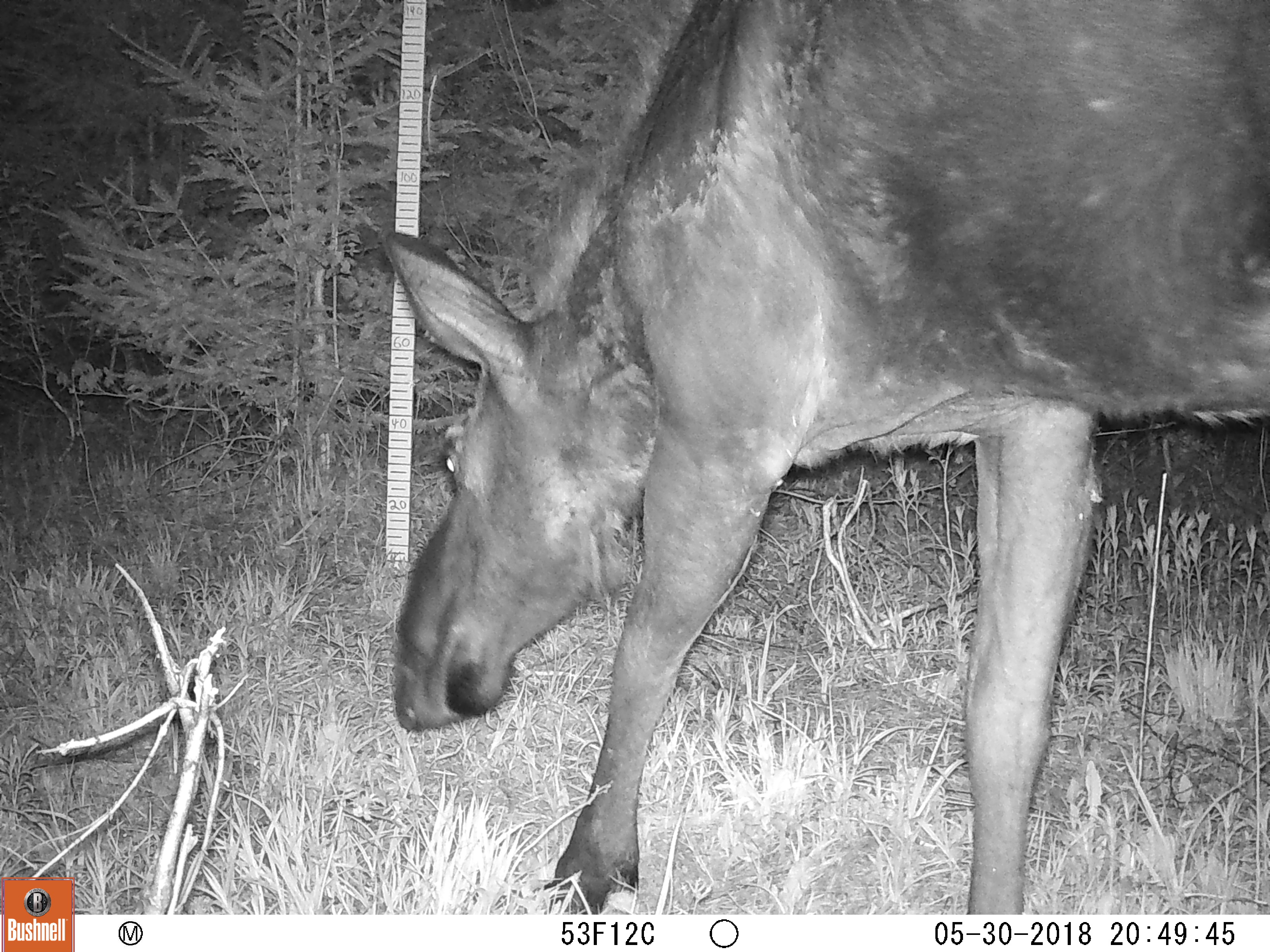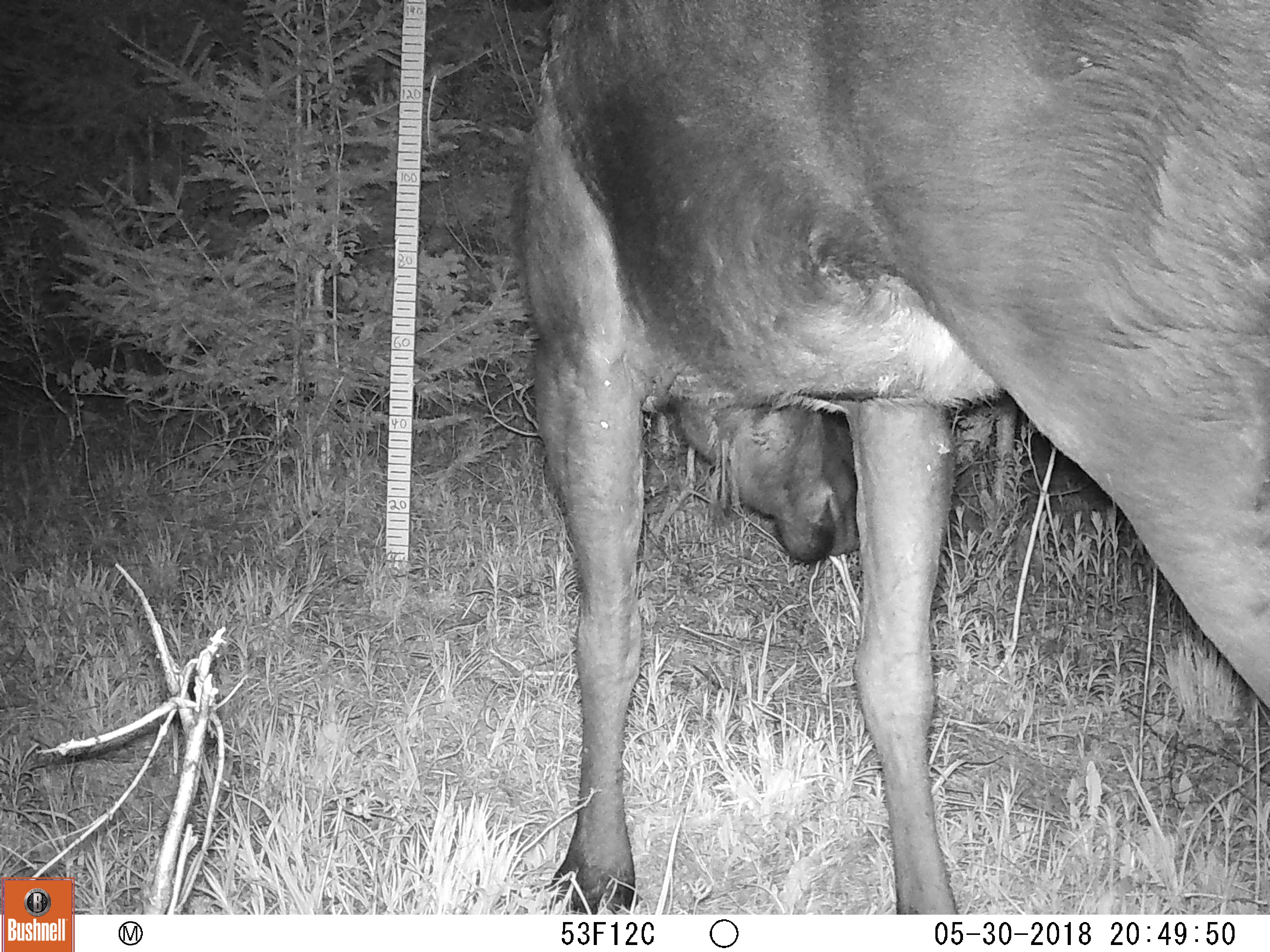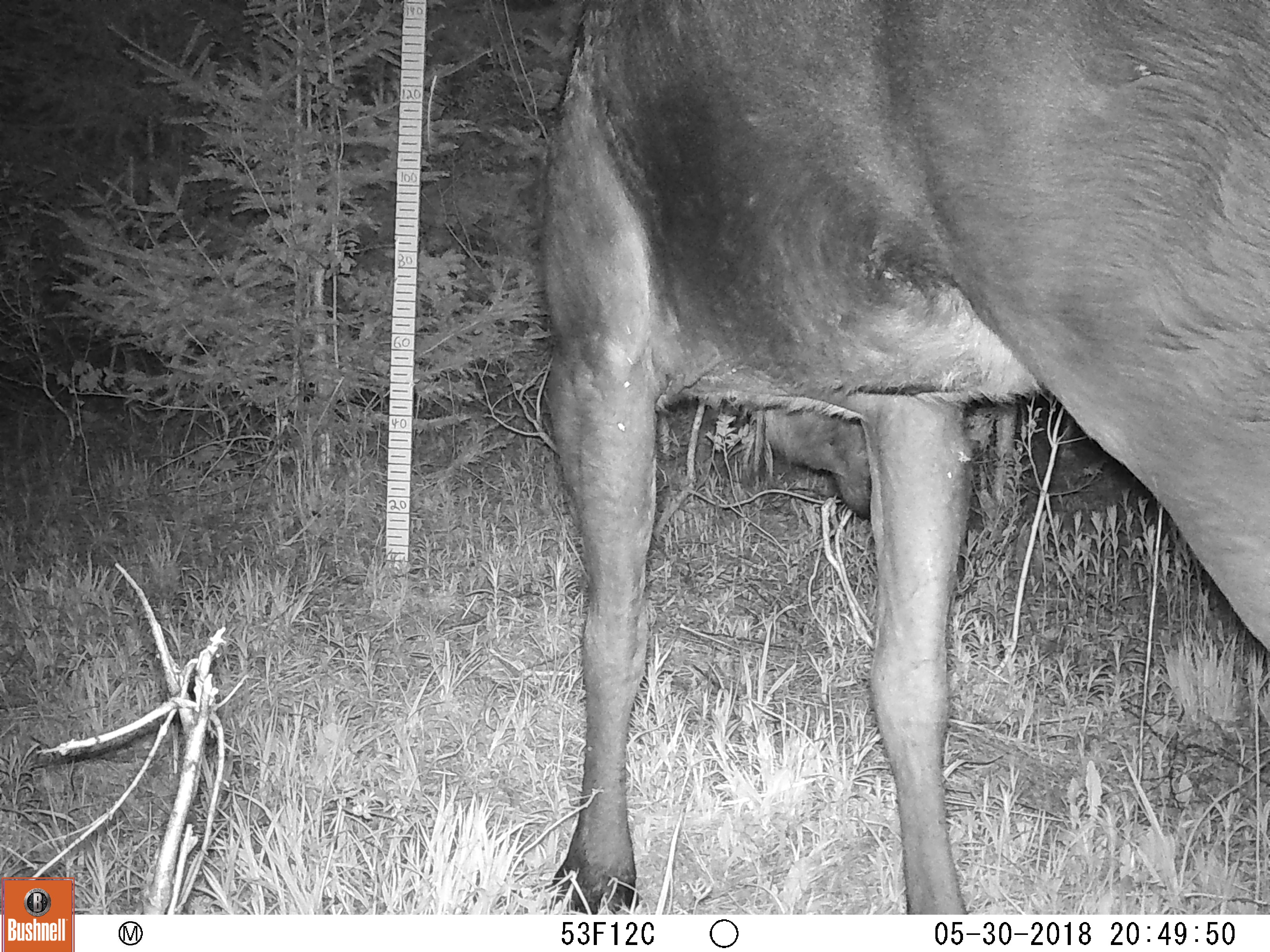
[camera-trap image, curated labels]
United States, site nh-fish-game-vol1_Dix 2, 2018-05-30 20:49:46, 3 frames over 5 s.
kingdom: Animalia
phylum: Chordata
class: Mammalia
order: Artiodactyla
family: Cervidae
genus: Alces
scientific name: Alces alces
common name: moose